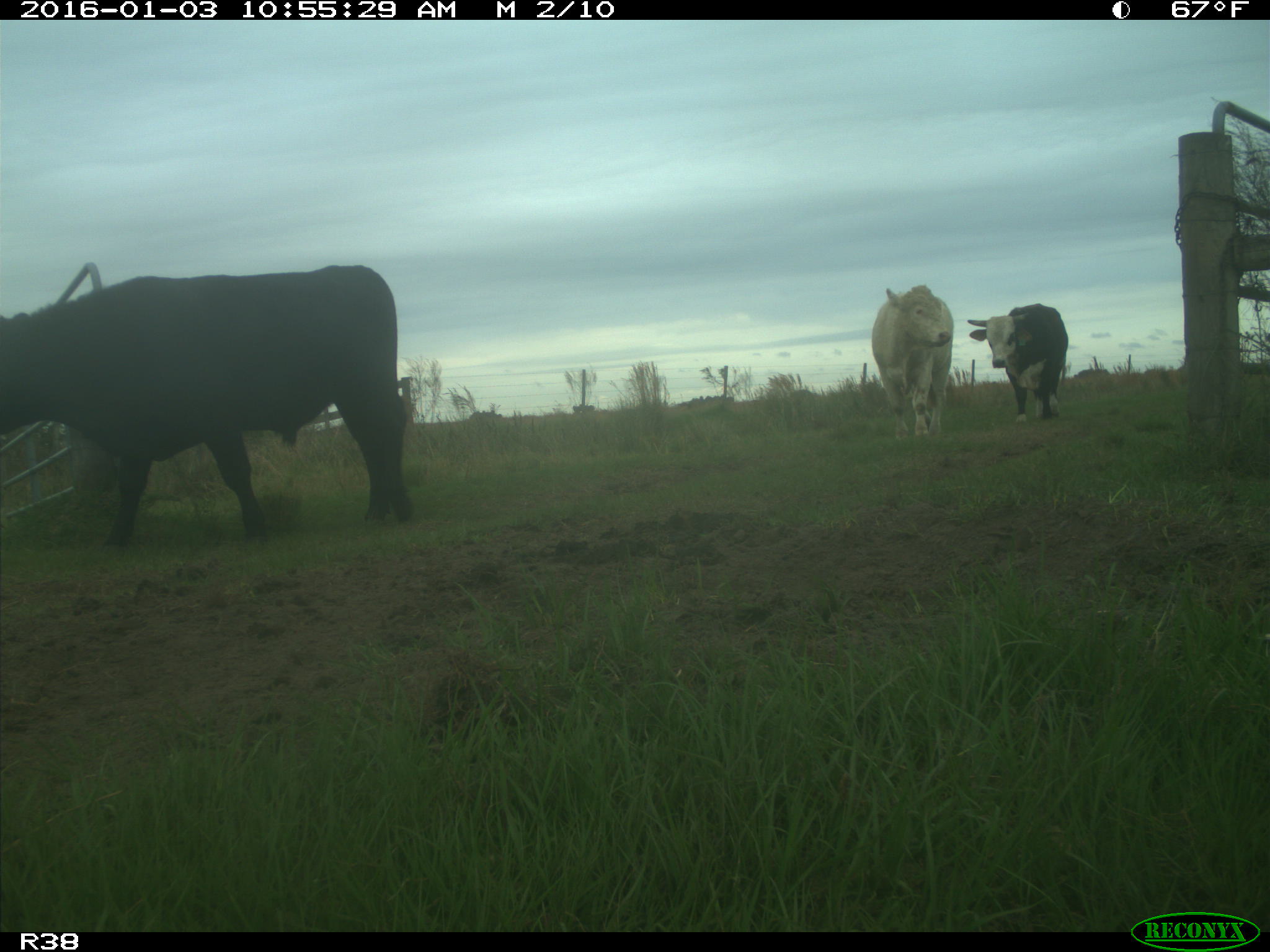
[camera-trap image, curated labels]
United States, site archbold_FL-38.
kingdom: Animalia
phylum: Chordata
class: Mammalia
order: Artiodactyla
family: Bovidae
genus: Bos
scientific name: Bos taurus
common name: domestic cow